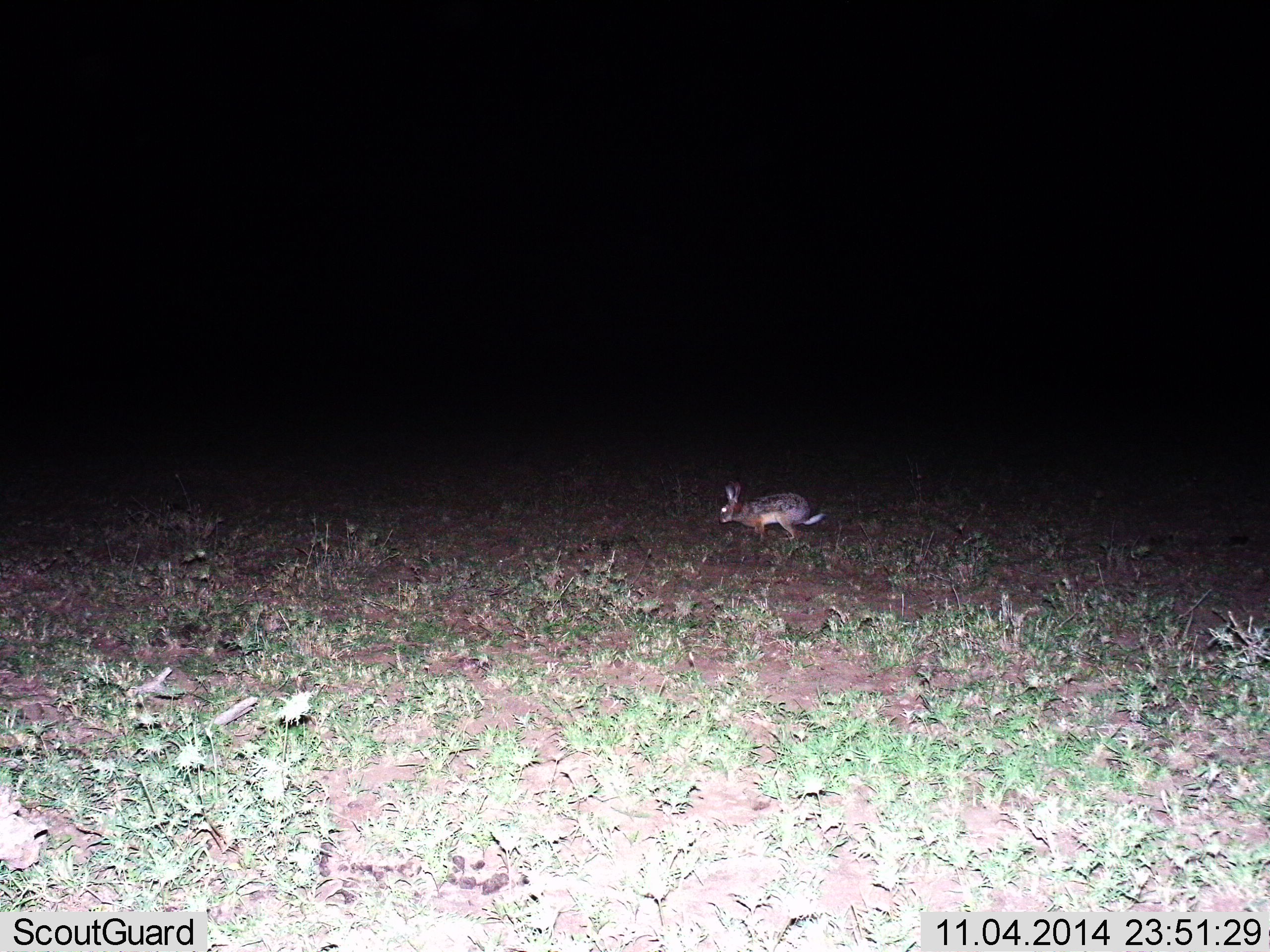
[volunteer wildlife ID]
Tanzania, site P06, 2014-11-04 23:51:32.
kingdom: Animalia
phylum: Chordata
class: Mammalia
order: Lagomorpha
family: Leporidae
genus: Lepus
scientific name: Lepus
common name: hare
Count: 1.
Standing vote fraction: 20%.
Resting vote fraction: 0%.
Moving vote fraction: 80%.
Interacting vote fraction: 0%.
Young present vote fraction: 0%.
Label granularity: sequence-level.